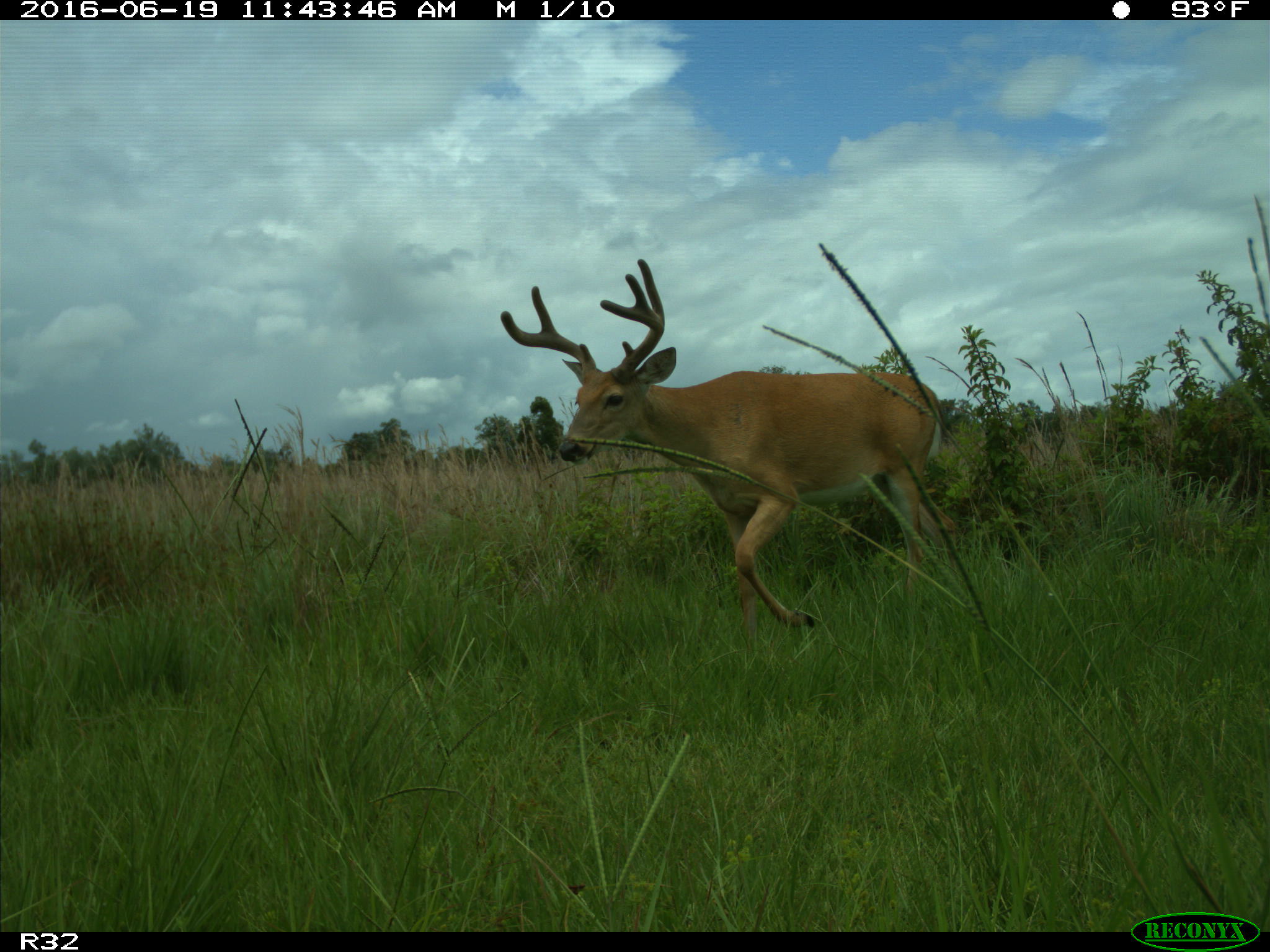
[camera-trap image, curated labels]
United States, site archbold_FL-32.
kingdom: Animalia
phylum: Chordata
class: Mammalia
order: Artiodactyla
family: Cervidae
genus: Odocoileus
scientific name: Odocoileus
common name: deer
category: unidentified deer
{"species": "unidentified deer (deer) (Odocoileus)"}